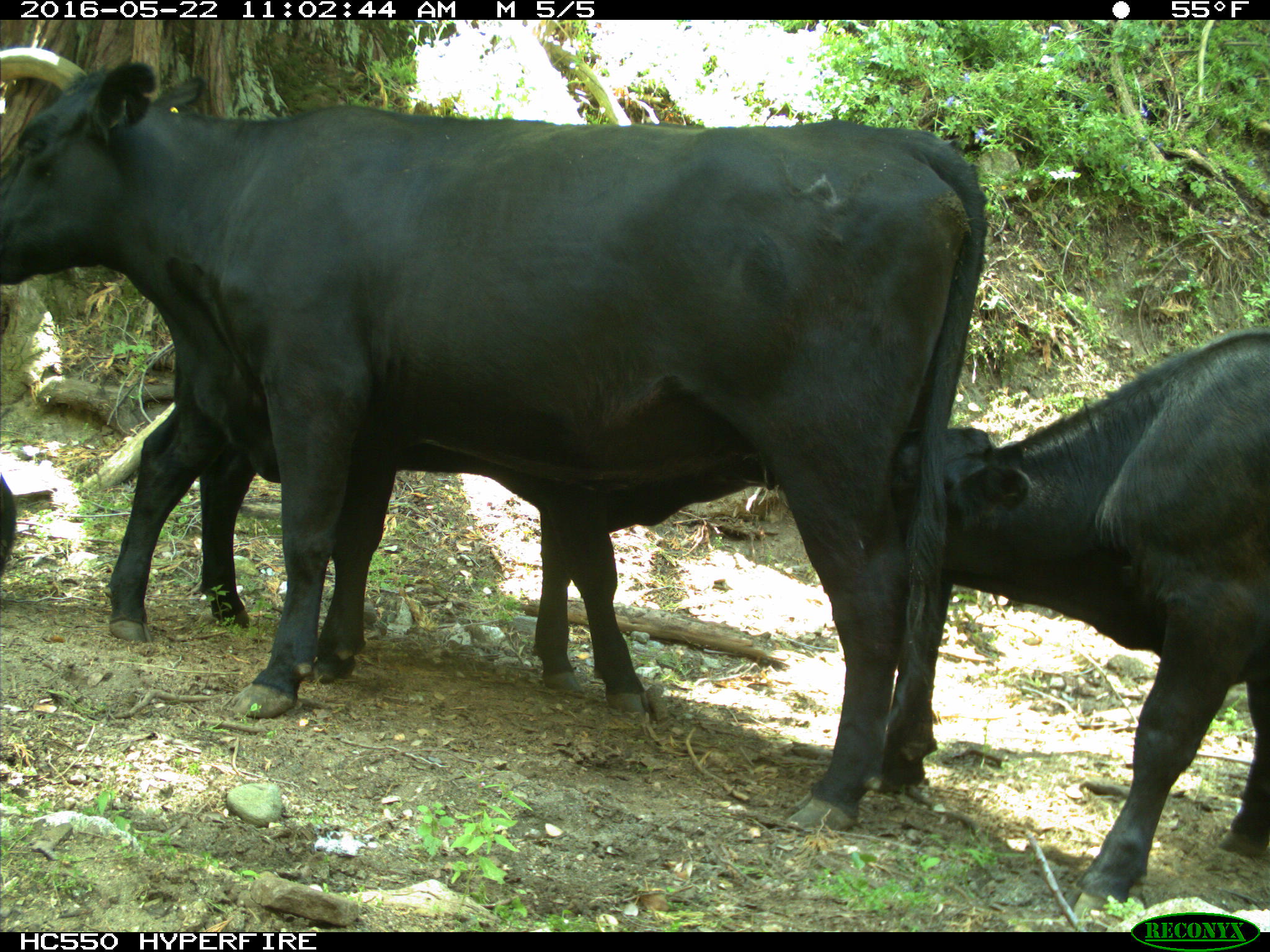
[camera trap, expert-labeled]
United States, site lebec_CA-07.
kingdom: Animalia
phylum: Chordata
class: Mammalia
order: Artiodactyla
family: Bovidae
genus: Bos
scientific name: Bos taurus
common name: domestic cow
Bos taurus (domestic cow).